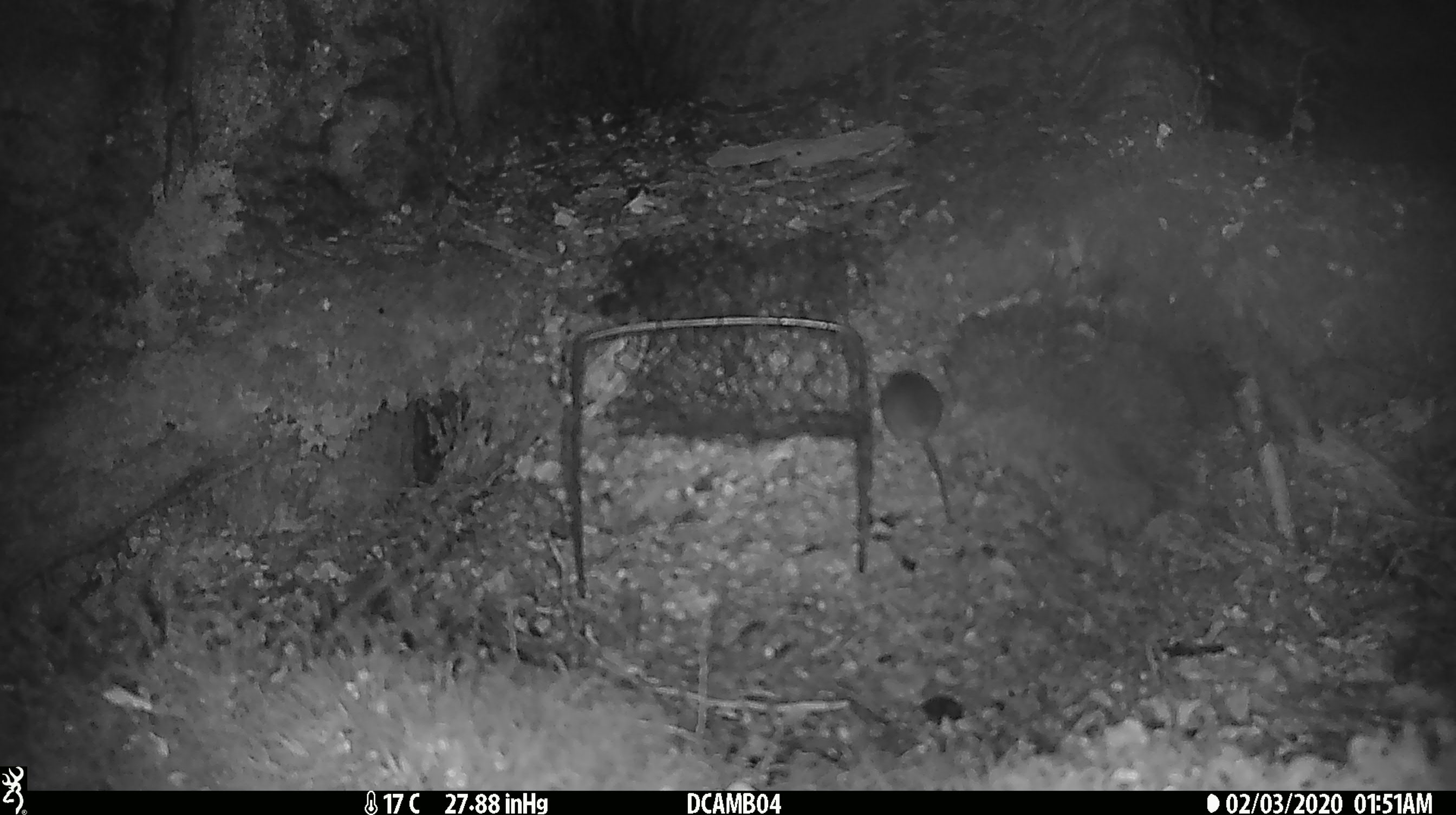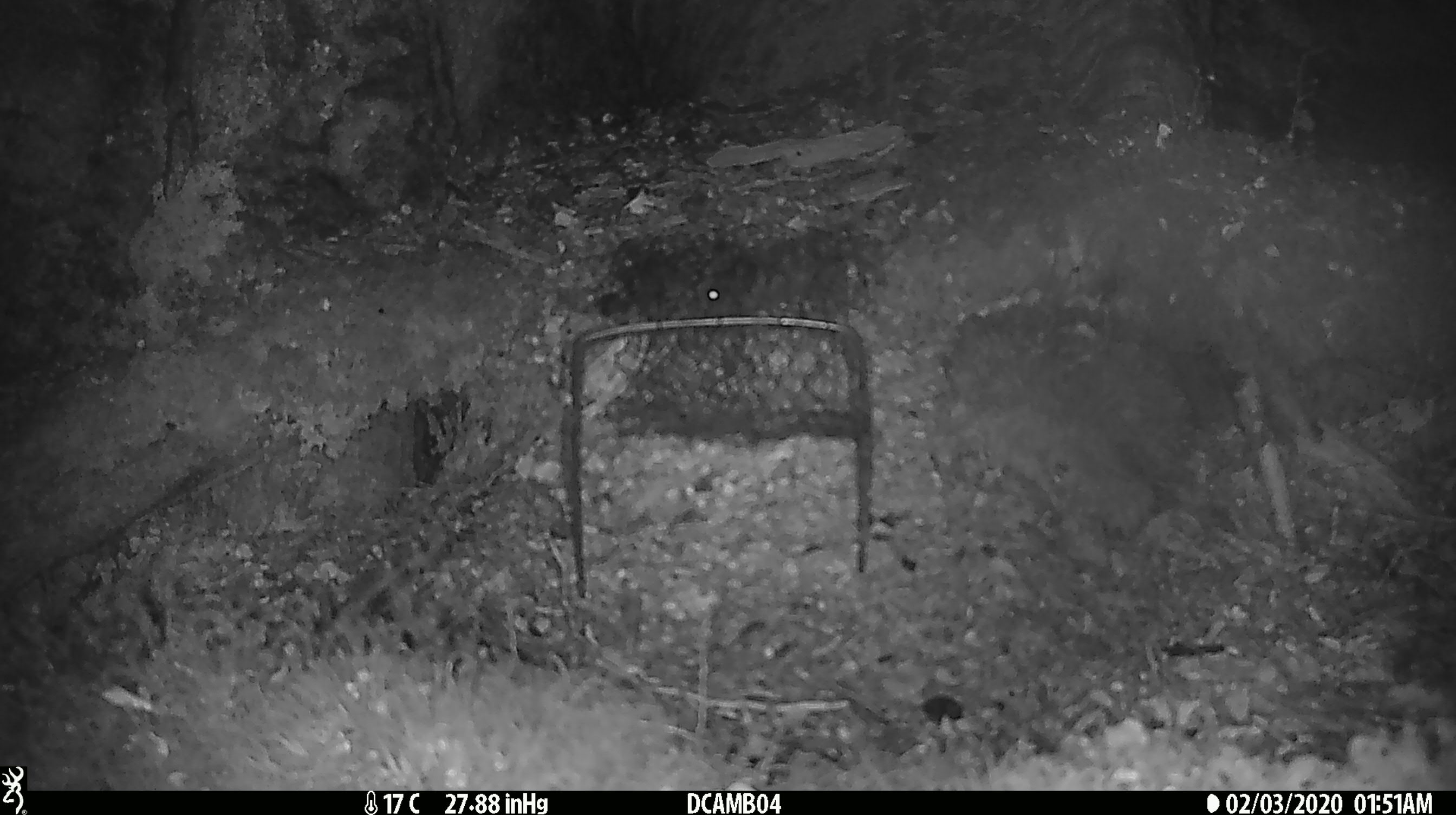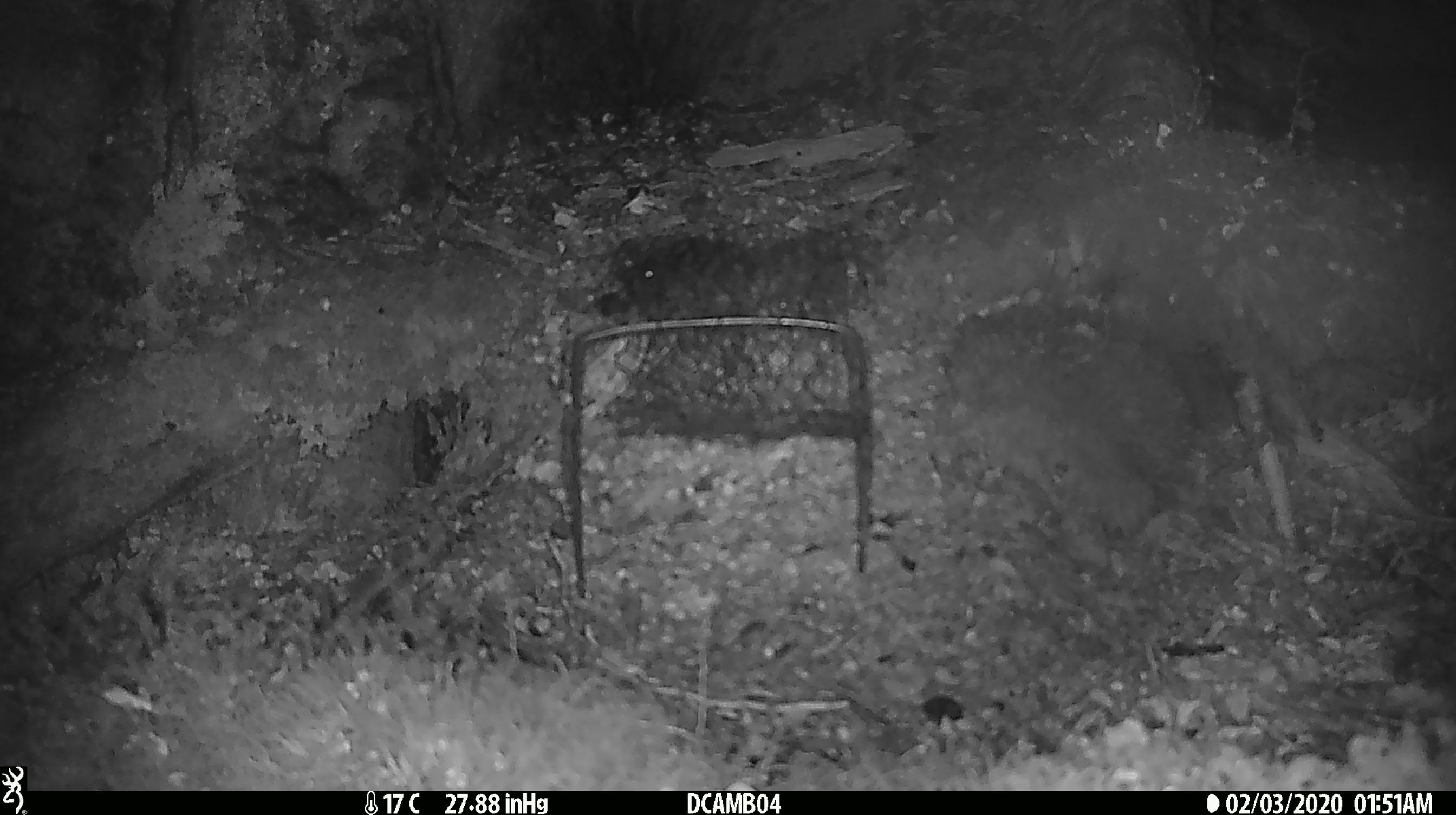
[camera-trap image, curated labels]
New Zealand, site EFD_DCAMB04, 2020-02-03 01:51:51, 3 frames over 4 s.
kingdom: Animalia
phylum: Chordata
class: Mammalia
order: Rodentia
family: Muridae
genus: Mus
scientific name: Mus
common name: mouse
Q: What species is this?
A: Mouse (Mus).